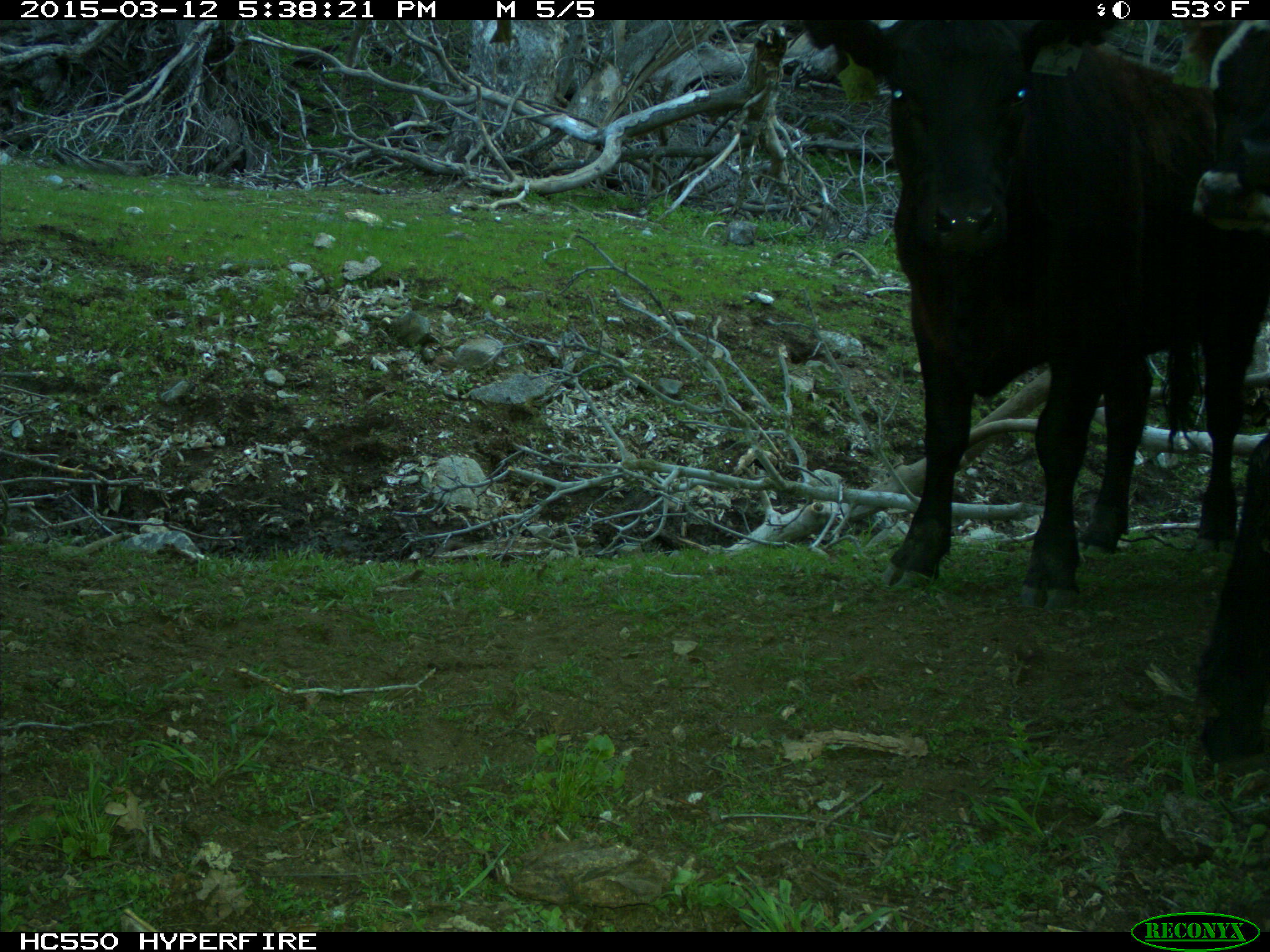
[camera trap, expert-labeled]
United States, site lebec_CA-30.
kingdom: Animalia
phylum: Chordata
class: Mammalia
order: Artiodactyla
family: Bovidae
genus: Bos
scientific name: Bos taurus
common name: domestic cow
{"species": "Bos taurus (domestic cow)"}